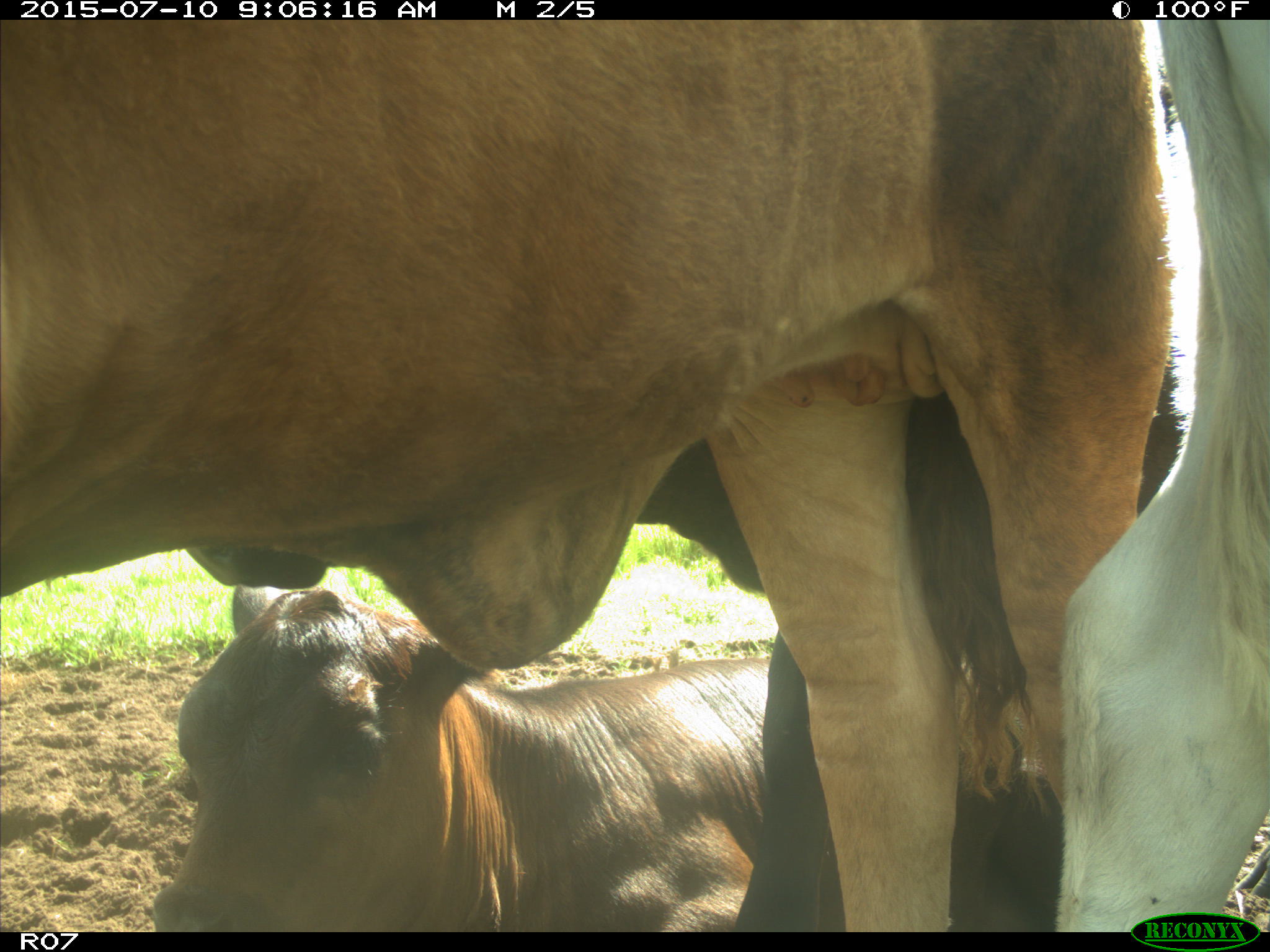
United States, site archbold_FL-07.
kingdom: Animalia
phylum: Chordata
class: Mammalia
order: Artiodactyla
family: Bovidae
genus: Bos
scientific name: Bos taurus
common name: domestic cow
Bos taurus (domestic cow).